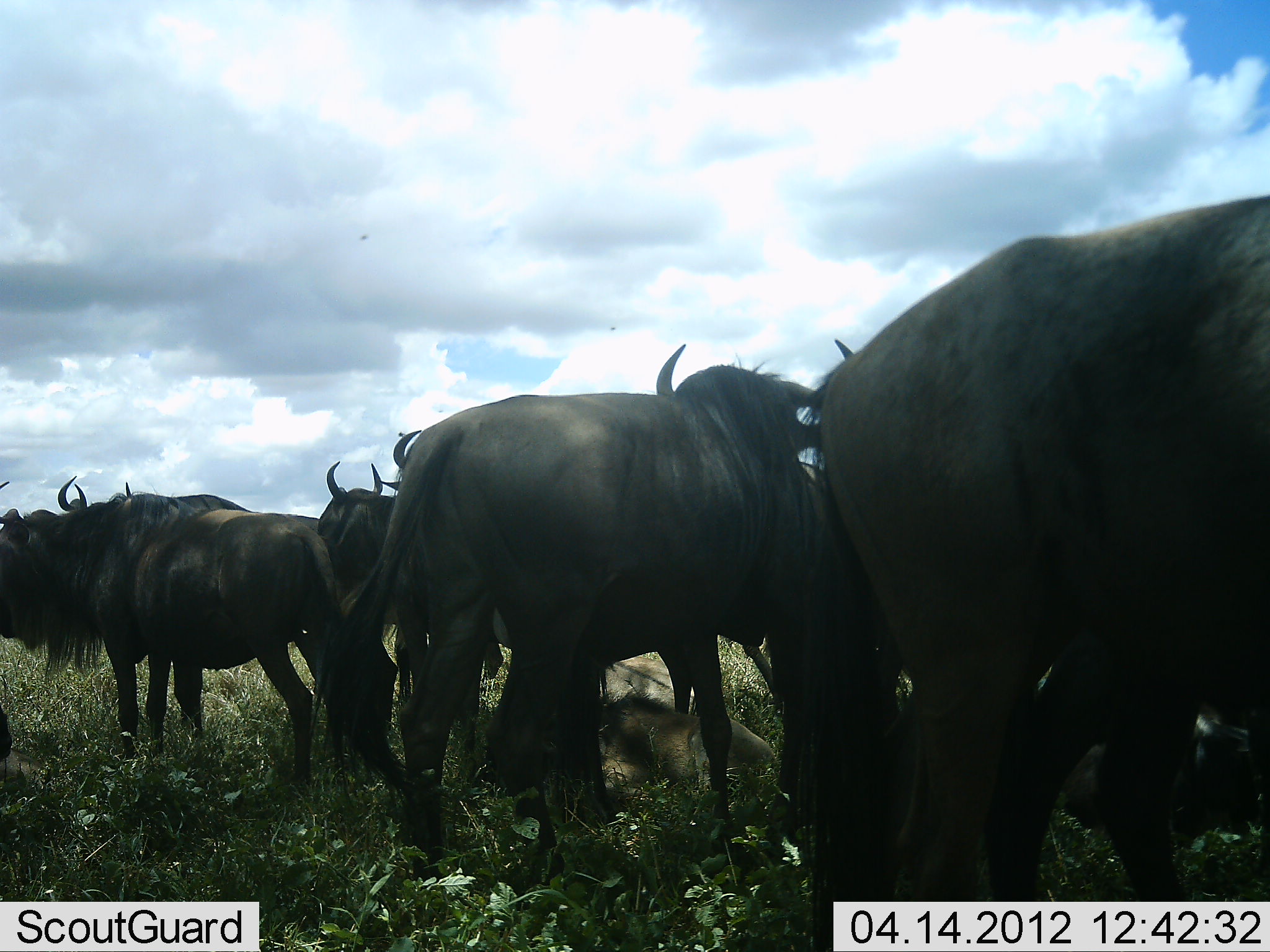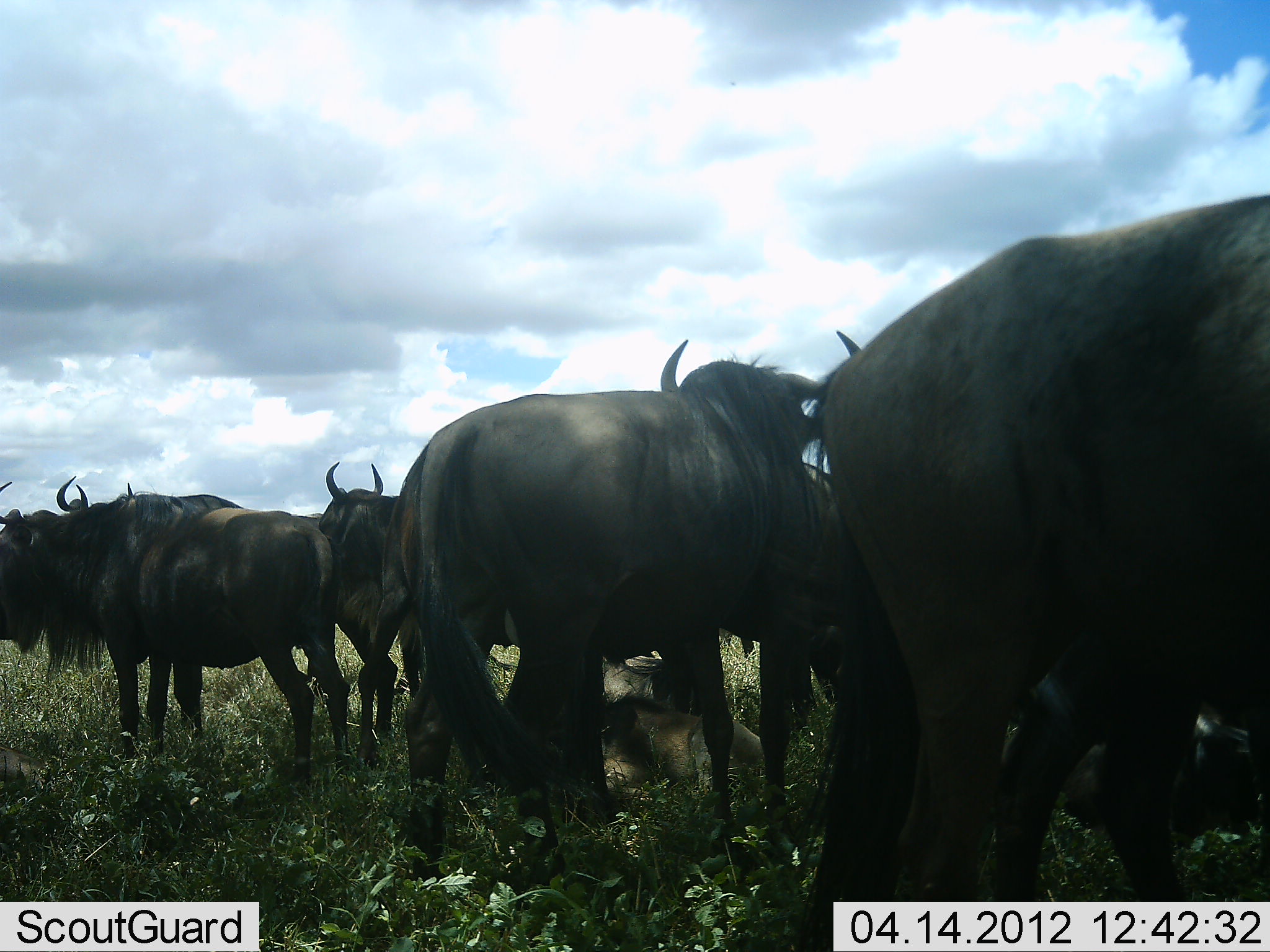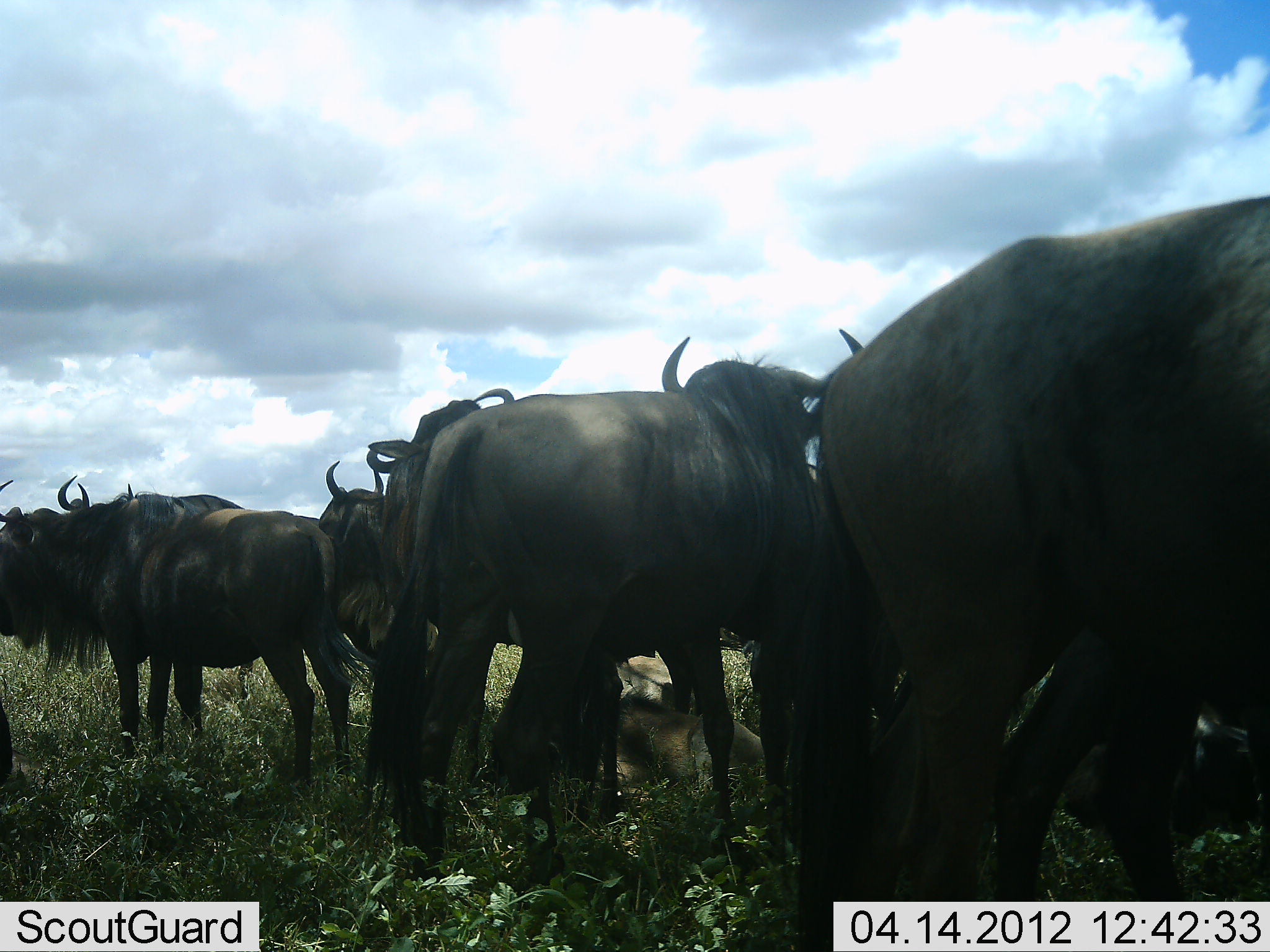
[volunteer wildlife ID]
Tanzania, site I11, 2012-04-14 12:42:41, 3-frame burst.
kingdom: Animalia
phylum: Chordata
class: Mammalia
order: Artiodactyla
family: Bovidae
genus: Connochaetes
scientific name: Connochaetes taurinus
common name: blue wildebeest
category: wildebeest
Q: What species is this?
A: Wildebeest (blue wildebeest) (Connochaetes taurinus).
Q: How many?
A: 10.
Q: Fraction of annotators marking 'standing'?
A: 100%.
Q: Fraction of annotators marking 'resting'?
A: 57%.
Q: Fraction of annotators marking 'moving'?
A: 0%.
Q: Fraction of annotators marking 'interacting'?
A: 7%.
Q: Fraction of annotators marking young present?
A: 29%.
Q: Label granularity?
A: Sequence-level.